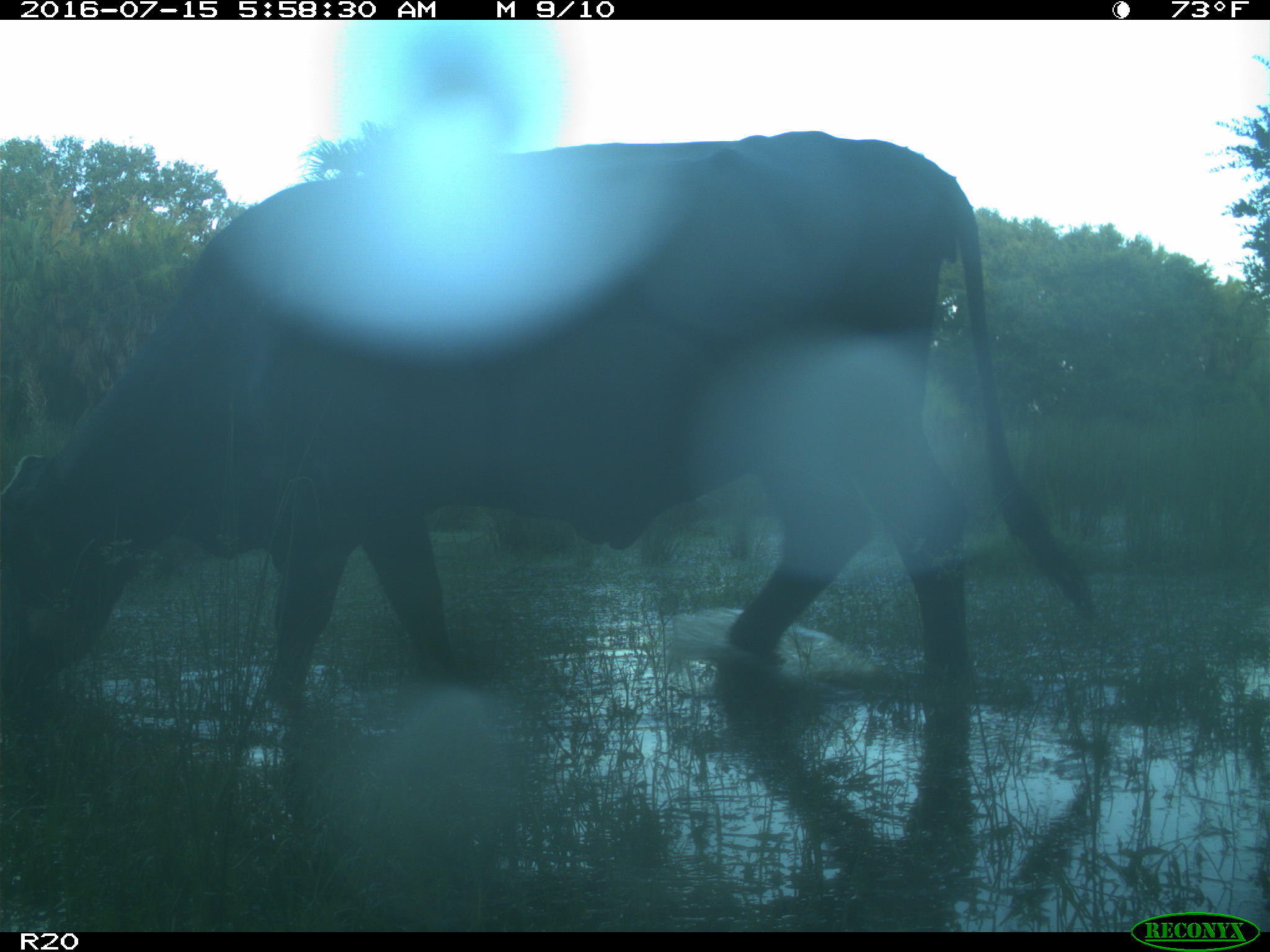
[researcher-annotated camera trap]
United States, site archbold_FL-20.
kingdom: Animalia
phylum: Chordata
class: Mammalia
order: Artiodactyla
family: Bovidae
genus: Bos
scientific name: Bos taurus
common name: domestic cow